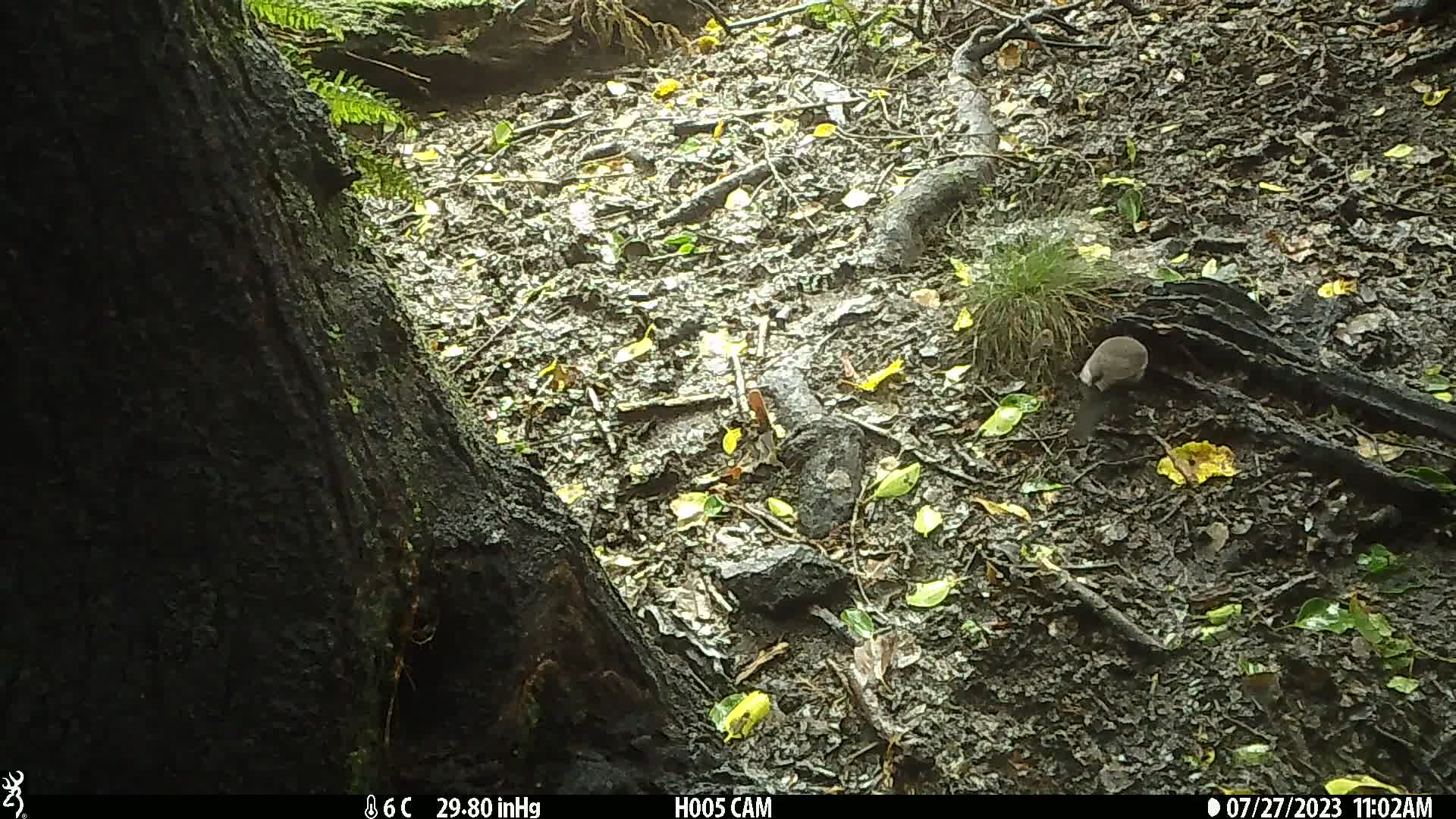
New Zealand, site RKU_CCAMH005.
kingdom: Animalia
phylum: Chordata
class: Aves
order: Passeriformes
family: Turdidae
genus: Turdus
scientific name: Turdus merula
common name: eurasian blackbird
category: blackbird